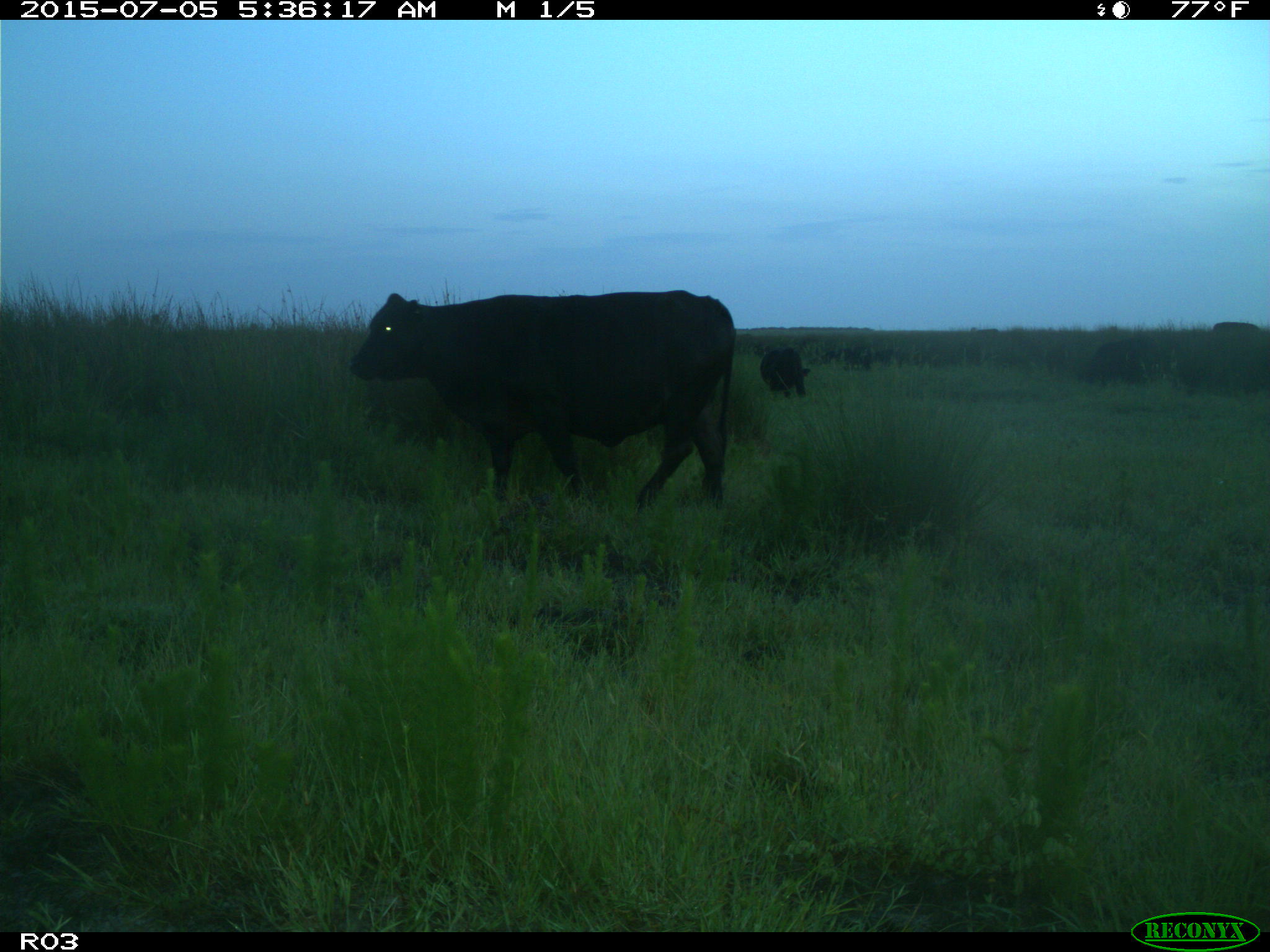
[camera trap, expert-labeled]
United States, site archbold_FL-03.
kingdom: Animalia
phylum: Chordata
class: Mammalia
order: Artiodactyla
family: Bovidae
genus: Bos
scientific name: Bos taurus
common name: domestic cow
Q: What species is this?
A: Bos taurus (domestic cow).